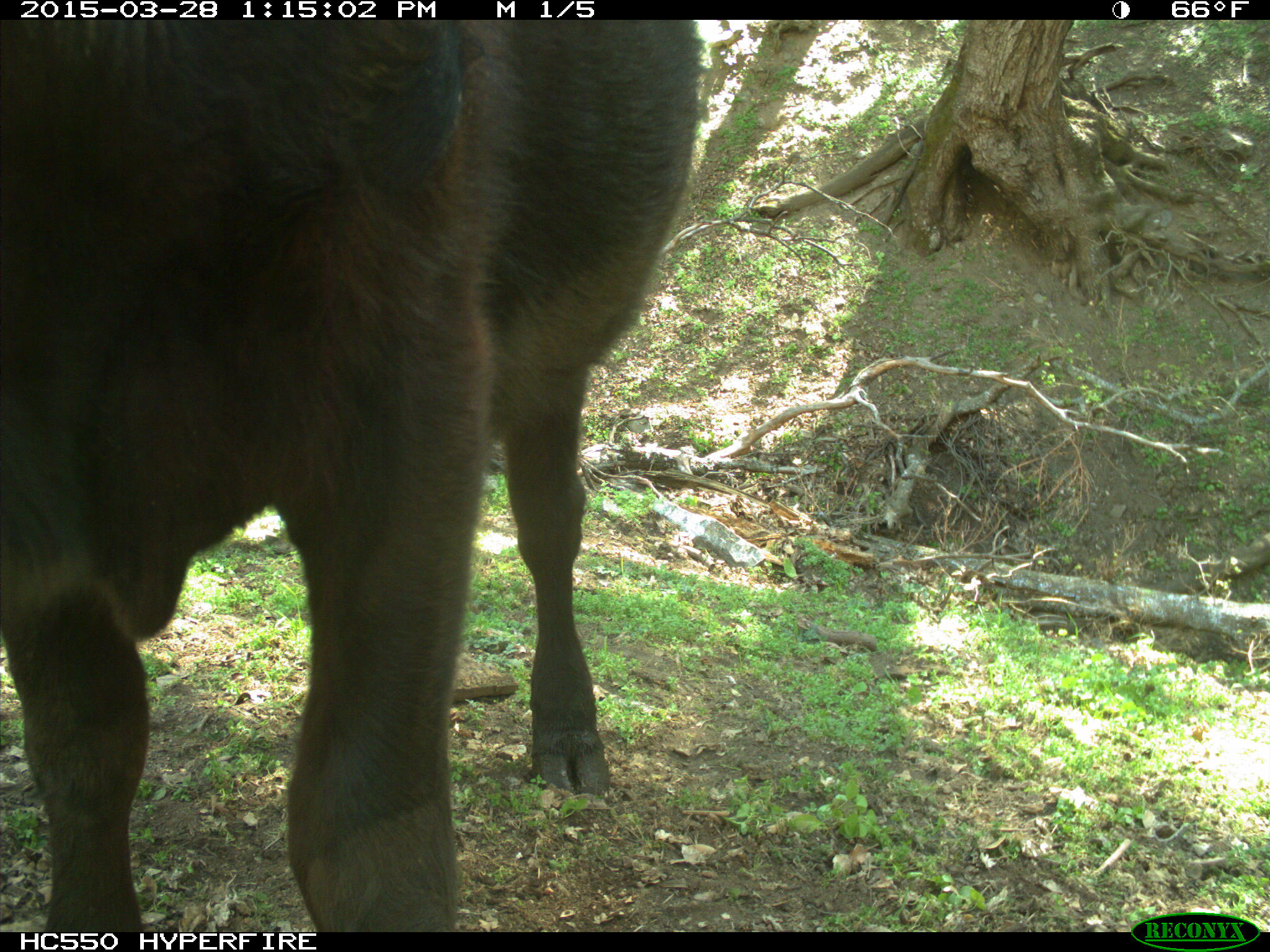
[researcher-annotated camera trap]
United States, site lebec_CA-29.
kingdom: Animalia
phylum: Chordata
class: Mammalia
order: Artiodactyla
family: Bovidae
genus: Bos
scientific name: Bos taurus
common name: domestic cow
Bos taurus (domestic cow).